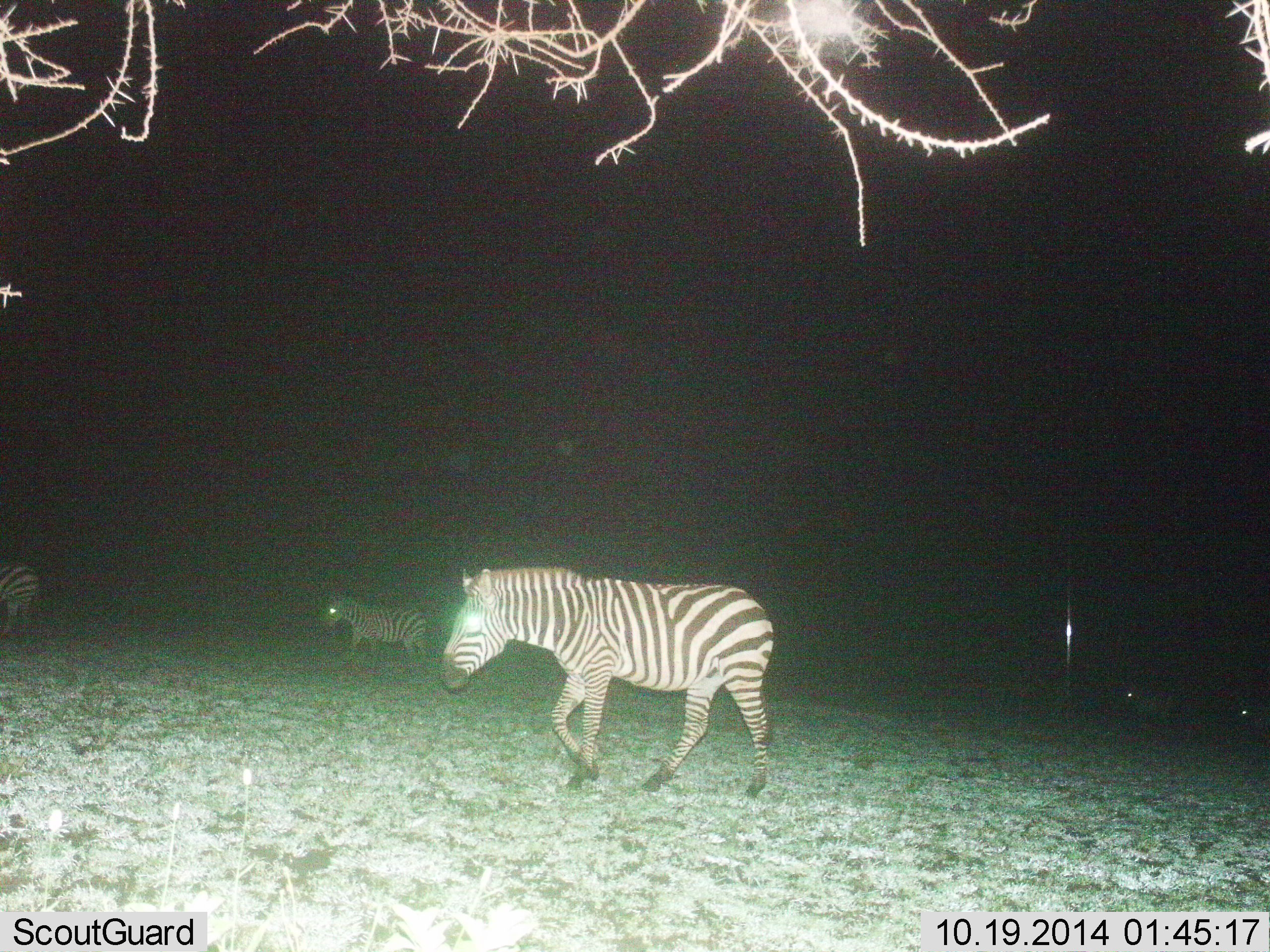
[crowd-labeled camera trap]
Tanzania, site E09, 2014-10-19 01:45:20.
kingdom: Animalia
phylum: Chordata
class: Mammalia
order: Perissodactyla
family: Equidae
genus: Equus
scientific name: Equus quagga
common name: plains zebra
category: zebra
Zebra (plains zebra) (Equus quagga), count 5. Behavior (volunteer vote fractions): standing 10%, resting 0%, moving 90%, interacting 0%. Young present (vote fraction): 10%. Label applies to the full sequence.